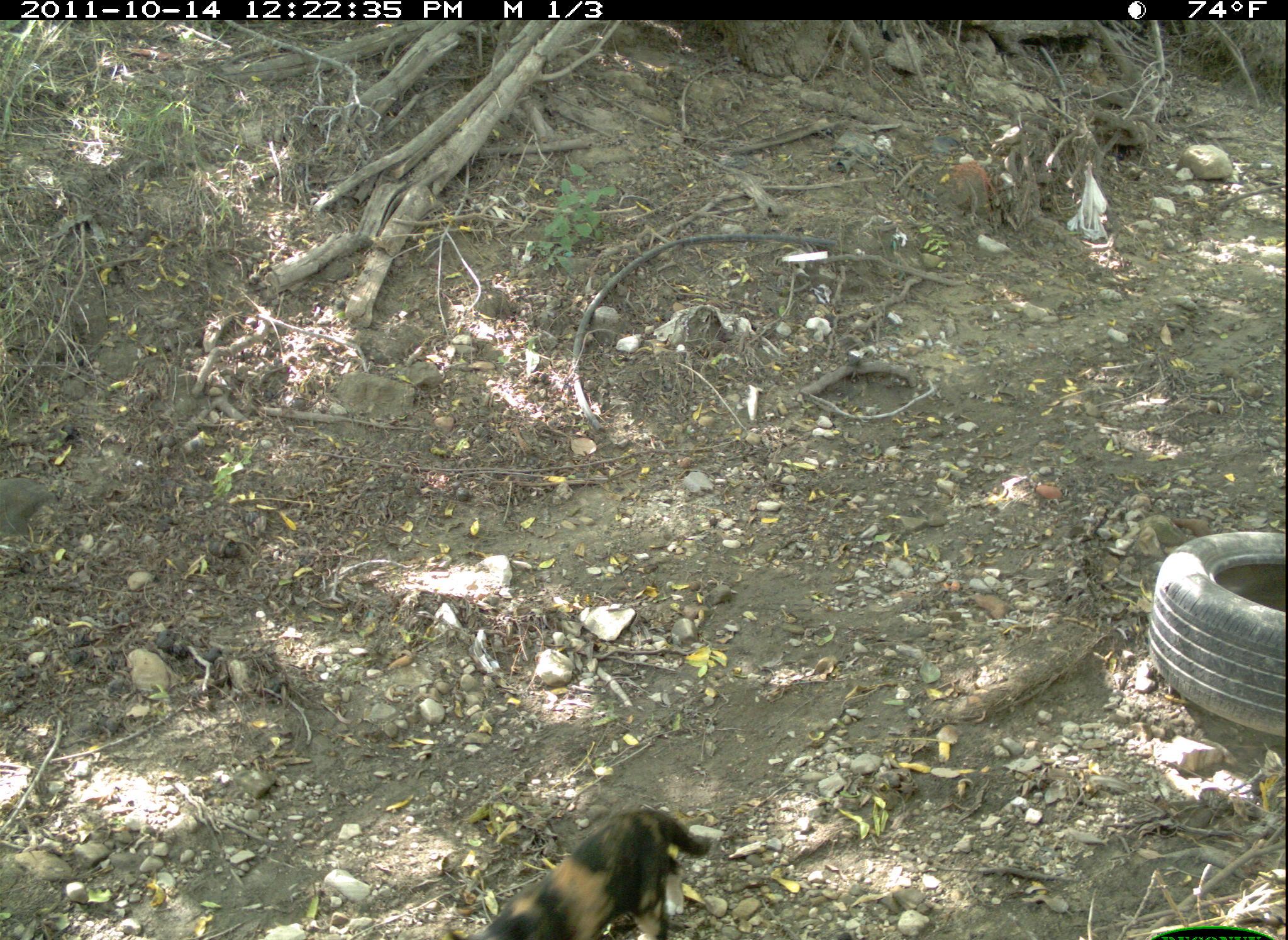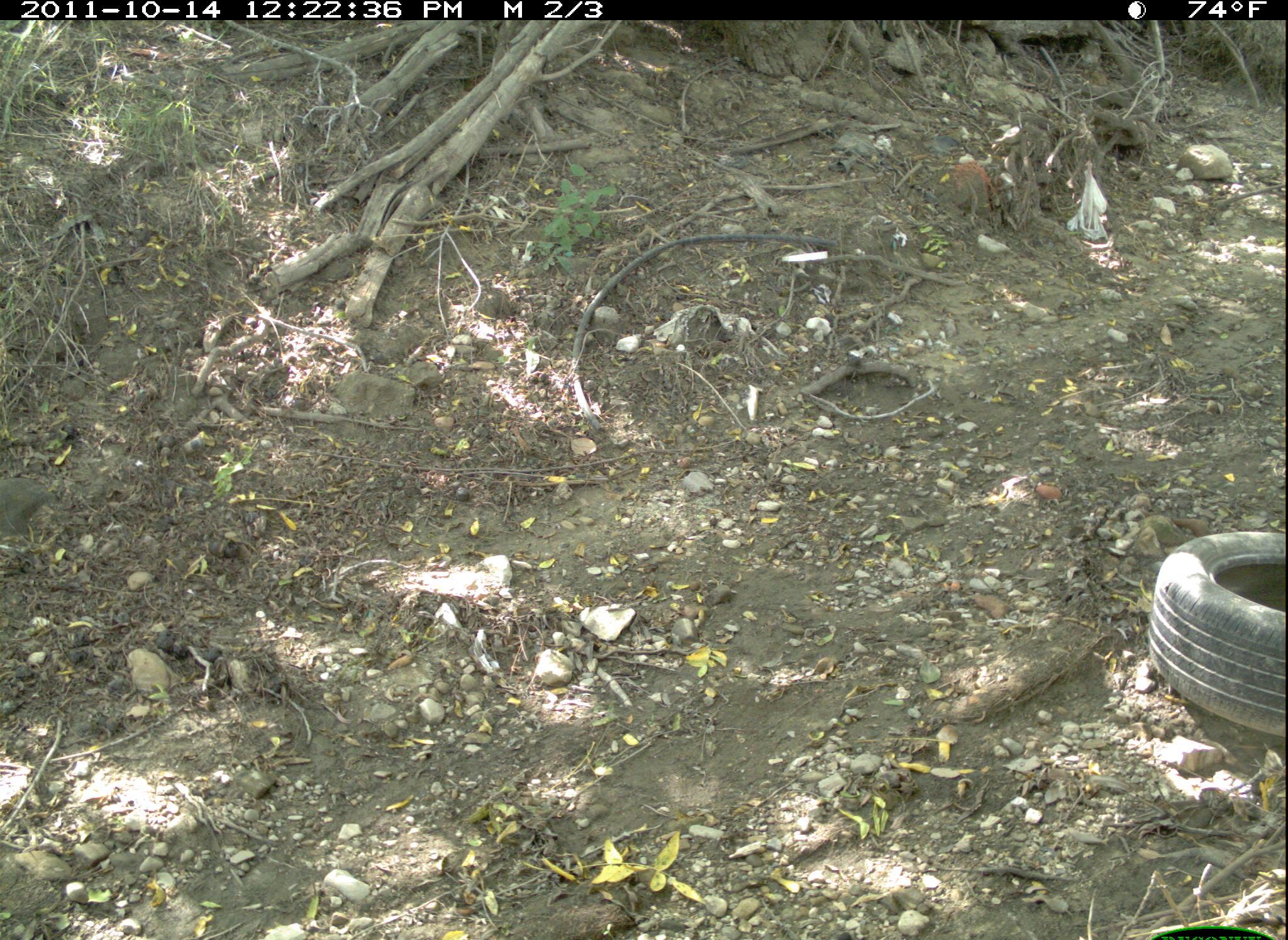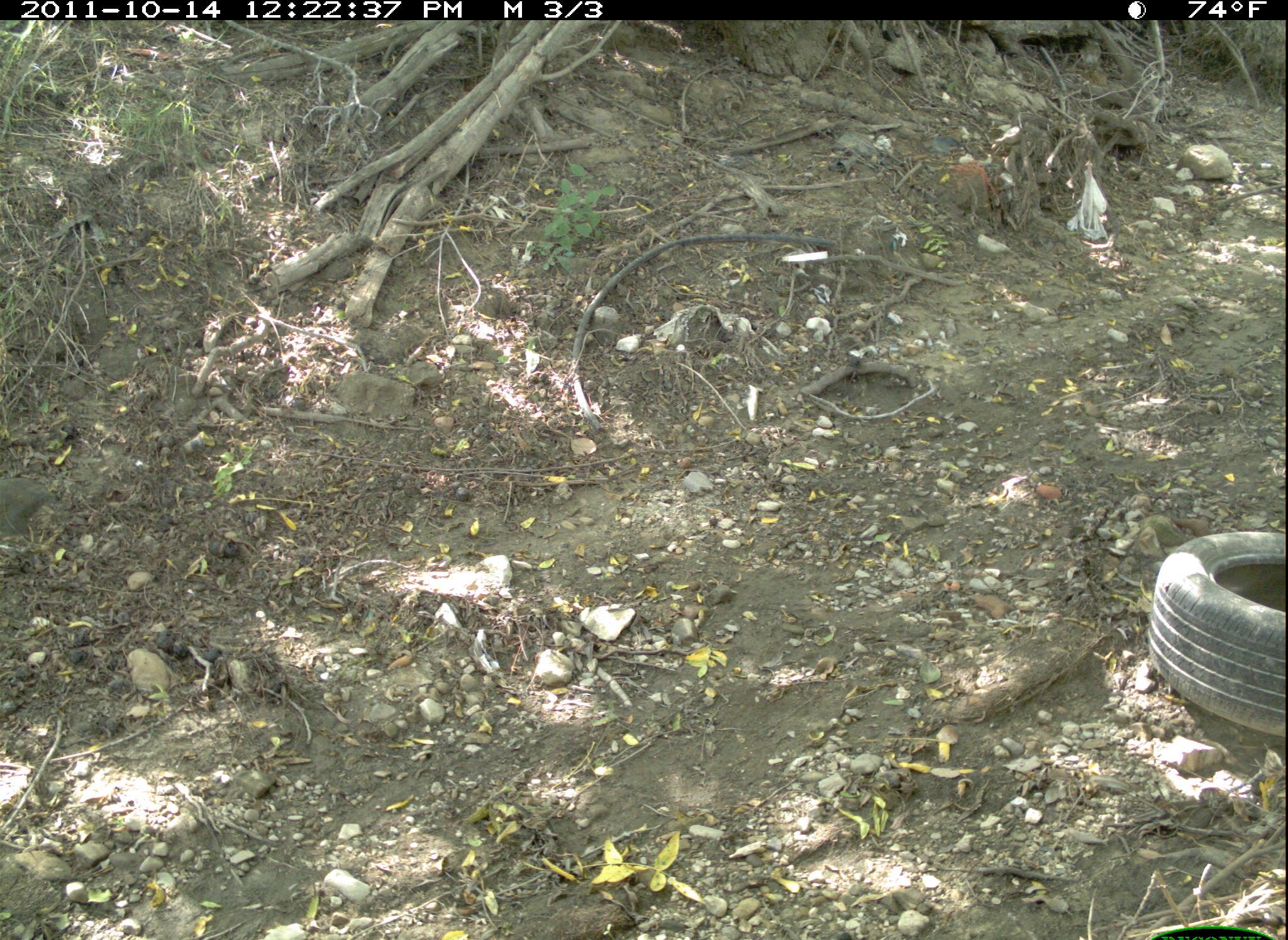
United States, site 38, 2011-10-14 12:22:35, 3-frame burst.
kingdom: Animalia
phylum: Chordata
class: Mammalia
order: Carnivora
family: Felidae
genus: Felis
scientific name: Felis catus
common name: cat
Cat (Felis catus).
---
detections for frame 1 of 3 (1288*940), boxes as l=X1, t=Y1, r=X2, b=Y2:
cat: l=438, t=797, r=718, b=940